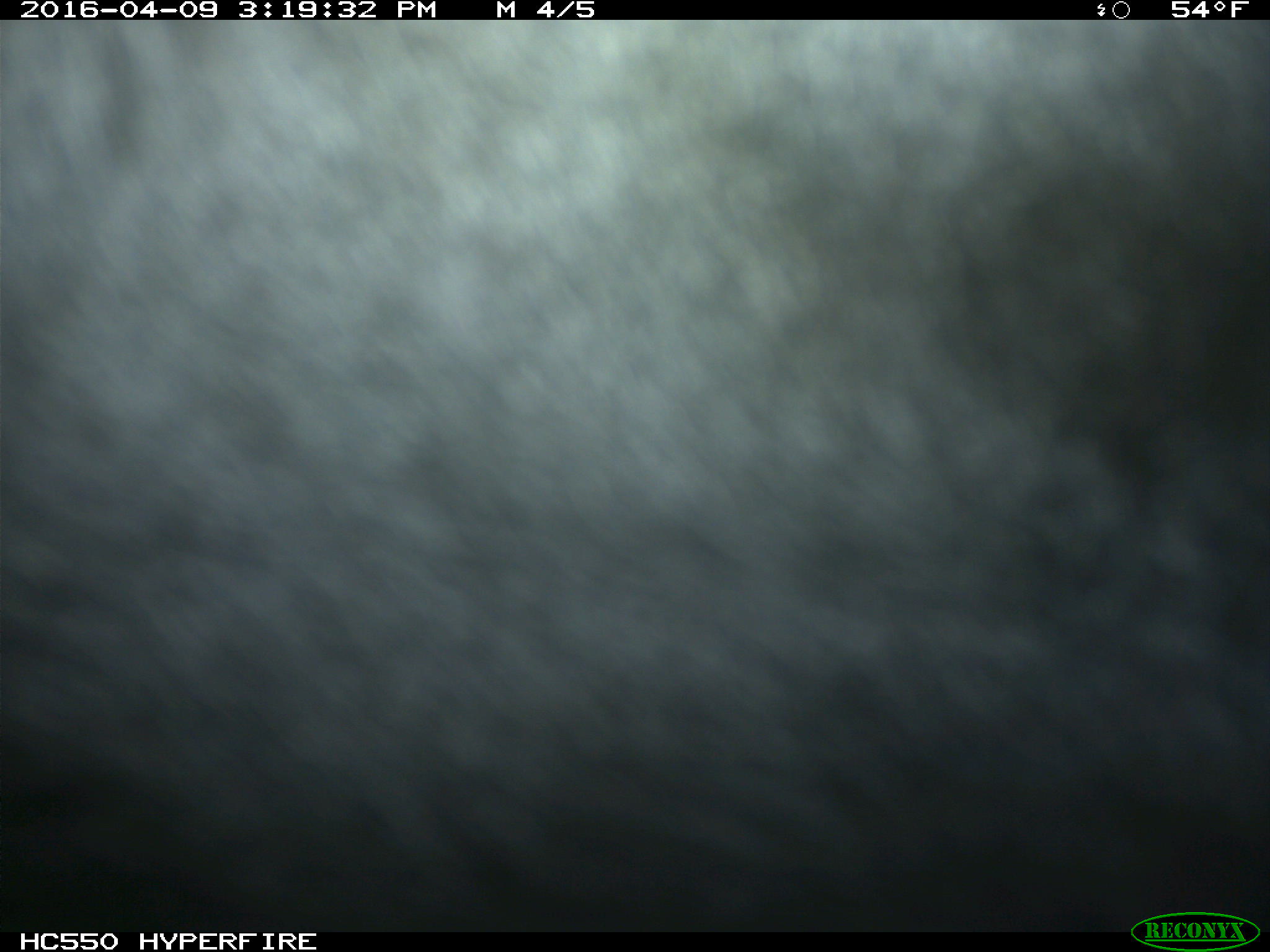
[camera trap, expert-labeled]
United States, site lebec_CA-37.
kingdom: Animalia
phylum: Chordata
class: Mammalia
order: Artiodactyla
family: Bovidae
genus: Bos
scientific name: Bos taurus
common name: domestic cow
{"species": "Bos taurus (domestic cow)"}